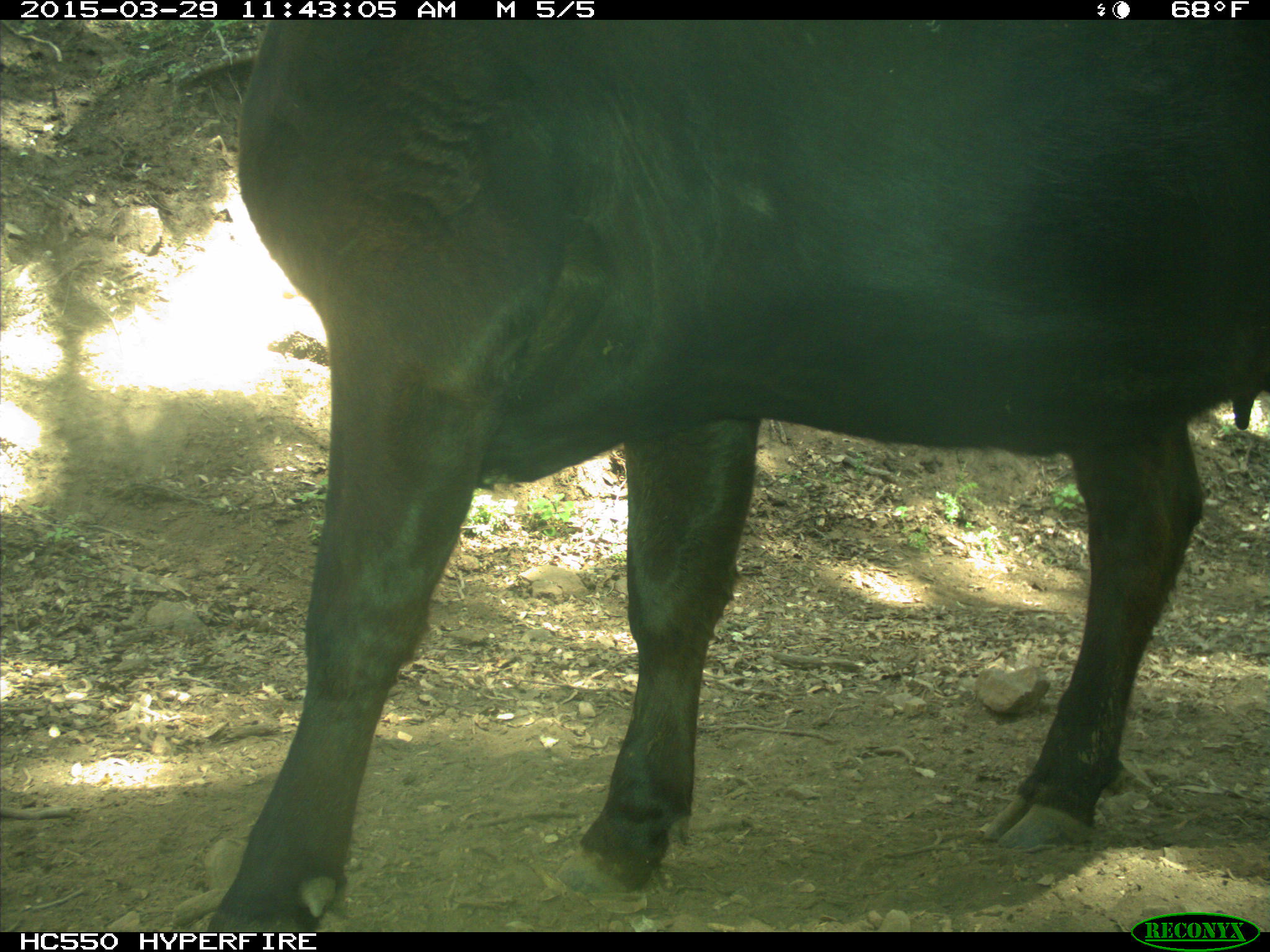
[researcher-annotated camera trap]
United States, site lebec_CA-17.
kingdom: Animalia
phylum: Chordata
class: Mammalia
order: Artiodactyla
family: Bovidae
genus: Bos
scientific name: Bos taurus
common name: domestic cow